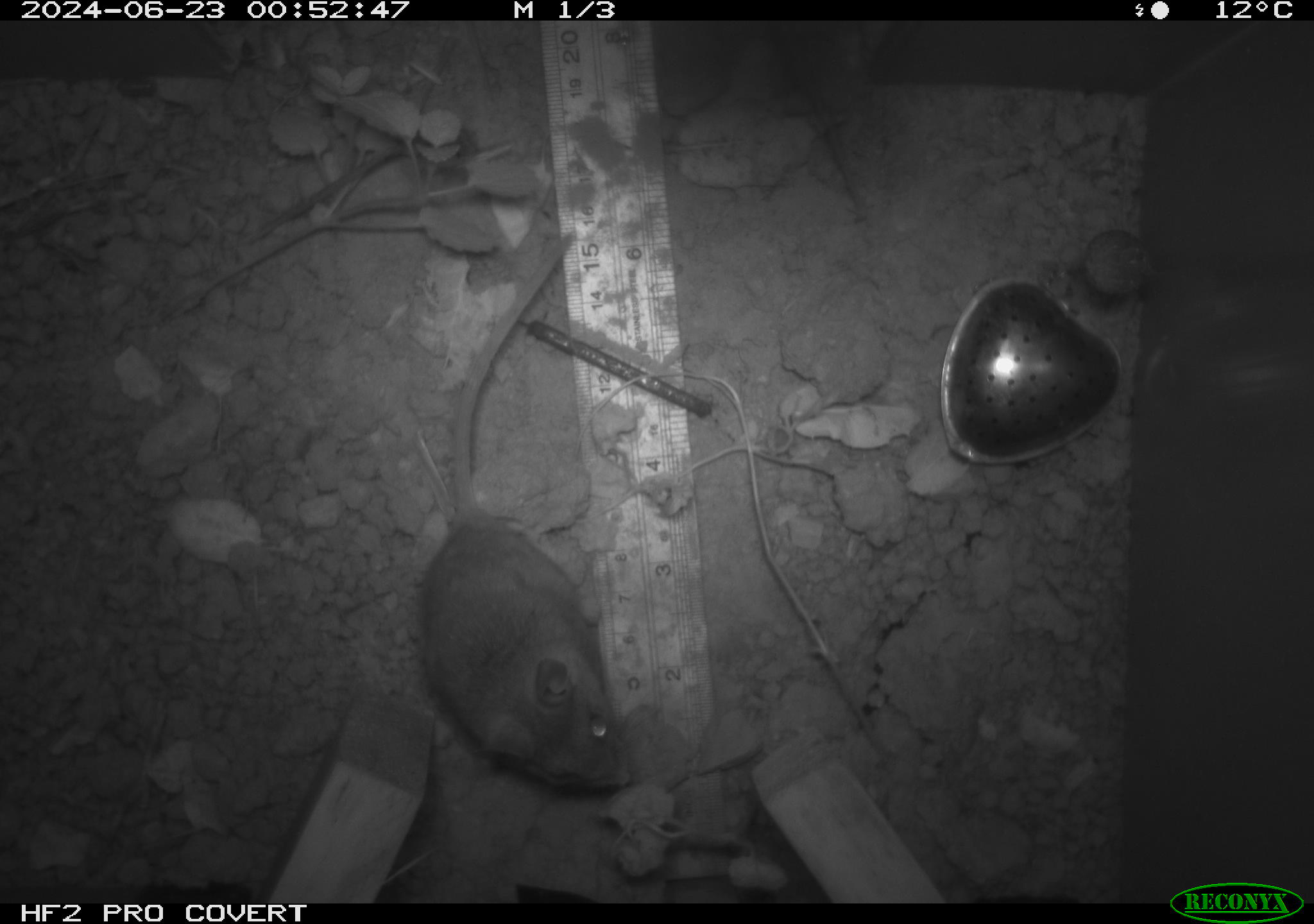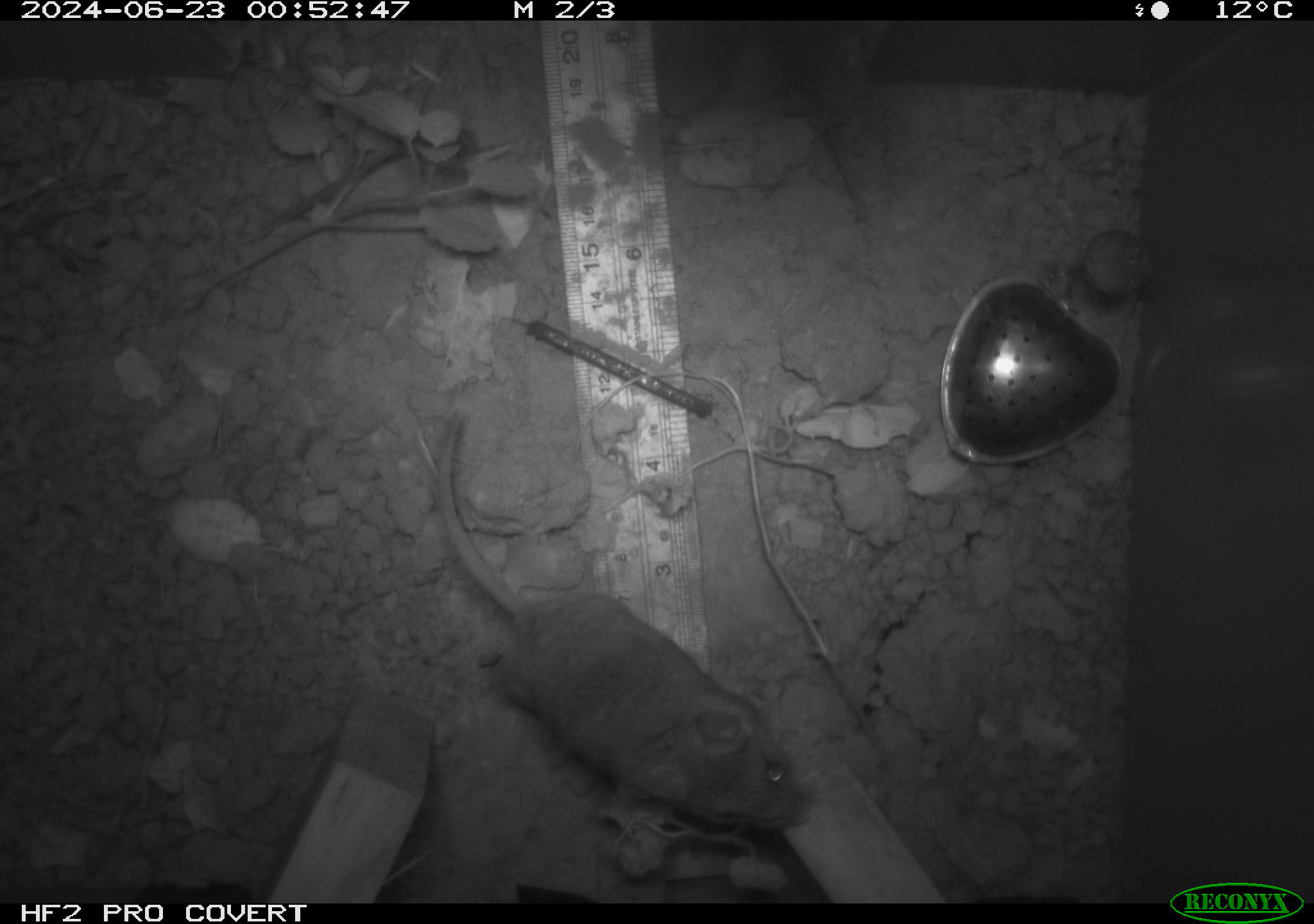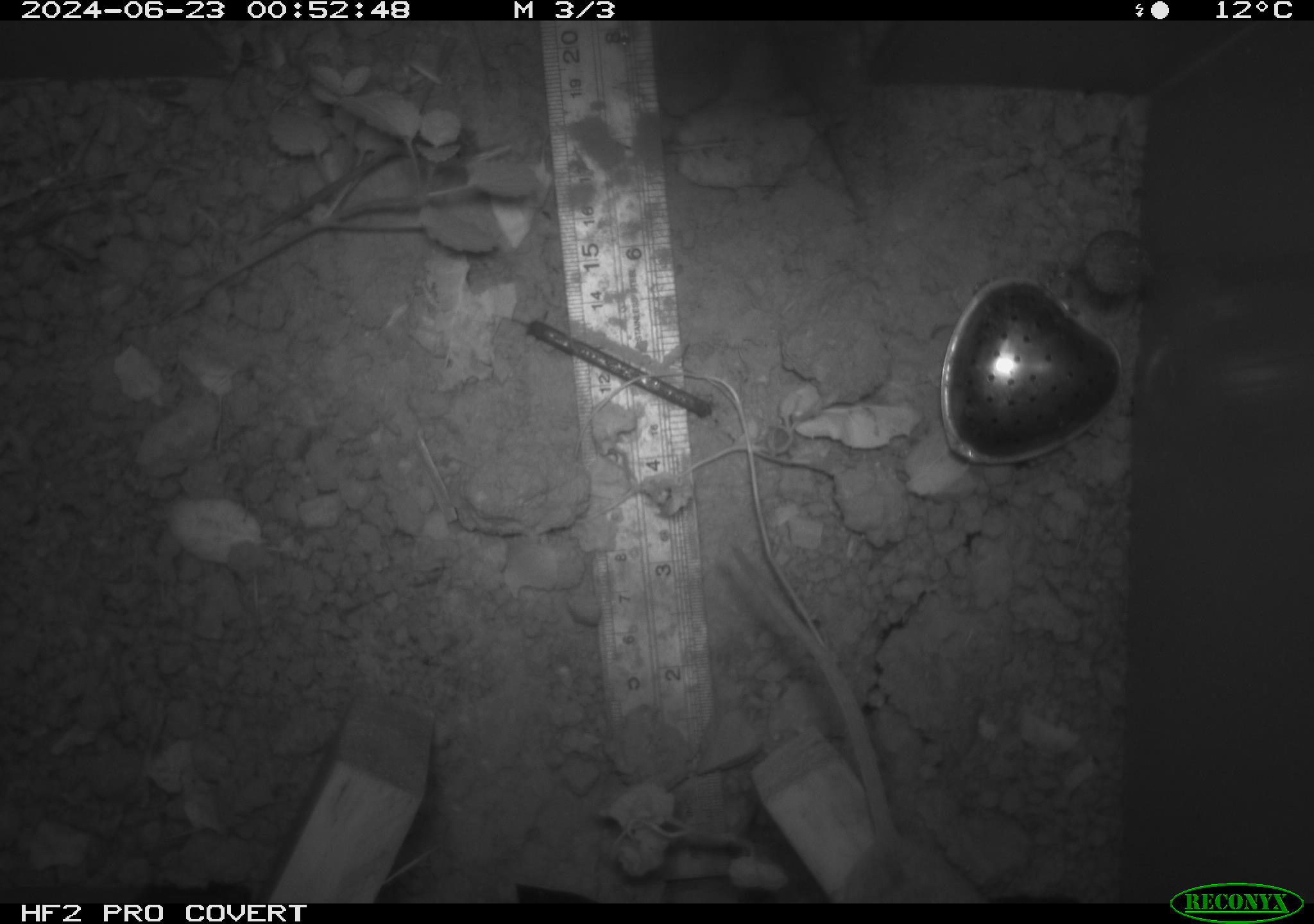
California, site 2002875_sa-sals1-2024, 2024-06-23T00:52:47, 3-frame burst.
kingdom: Animalia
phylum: Chordata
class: Mammalia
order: Rodentia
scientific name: Rodentia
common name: rodent